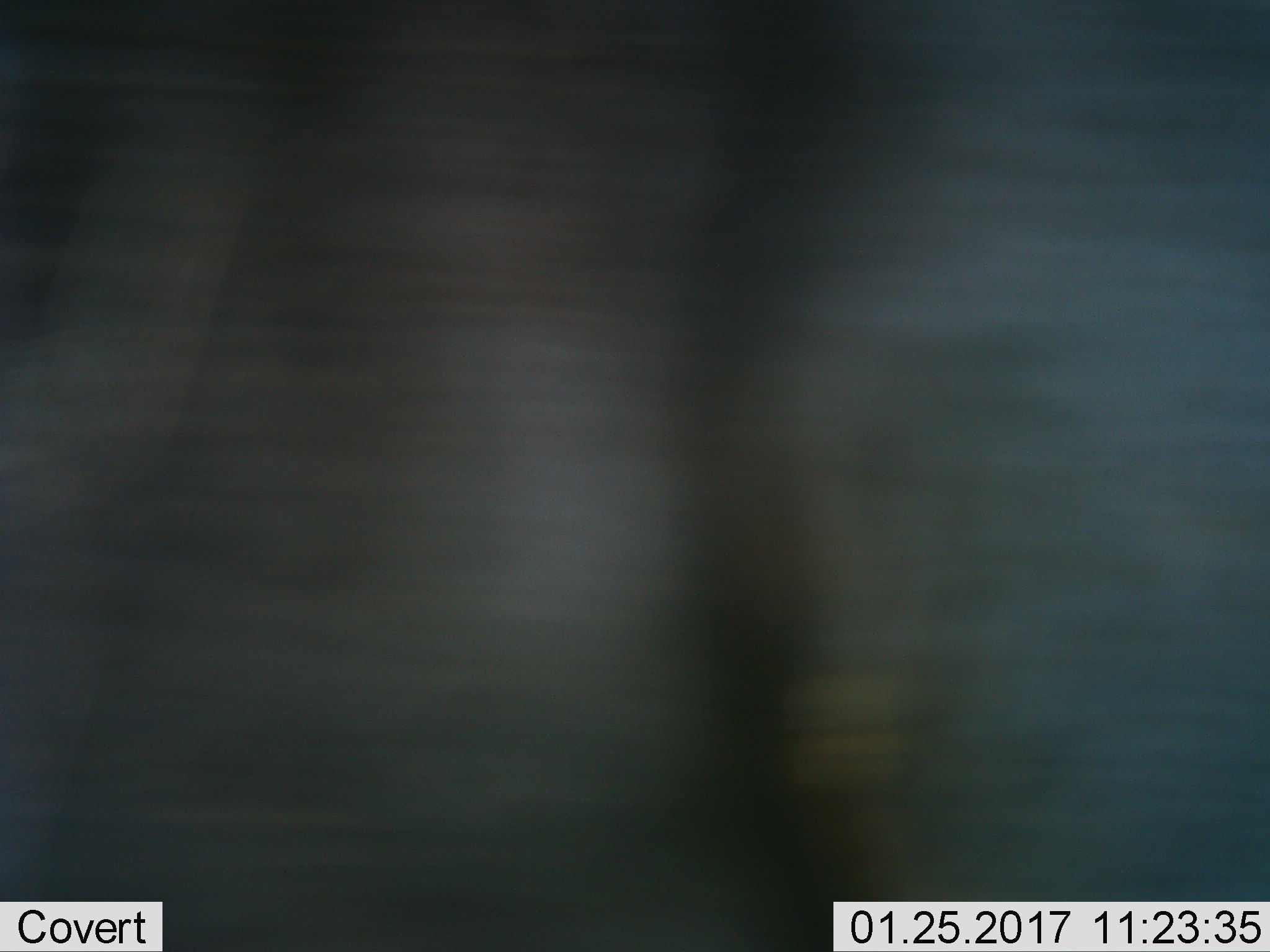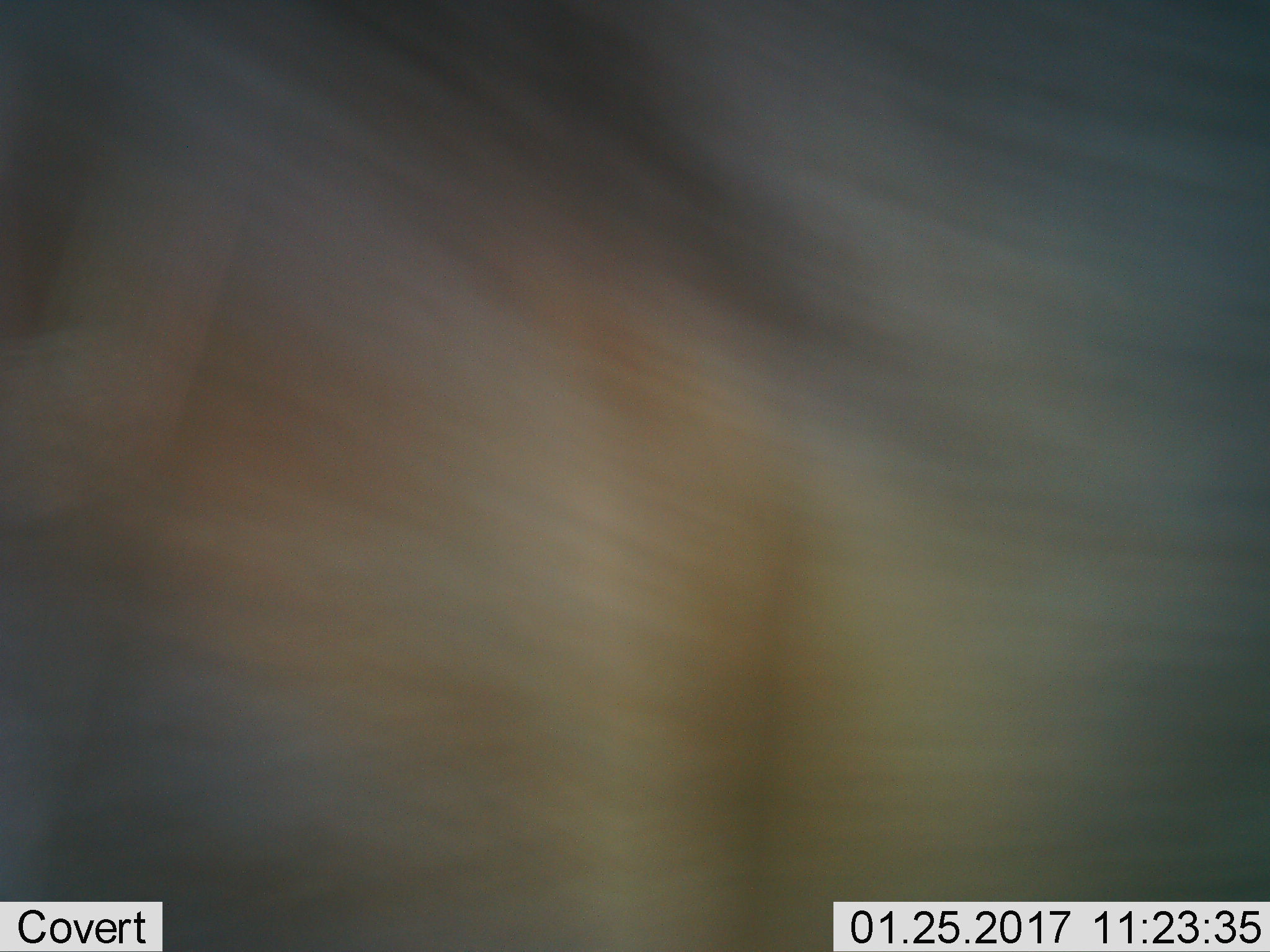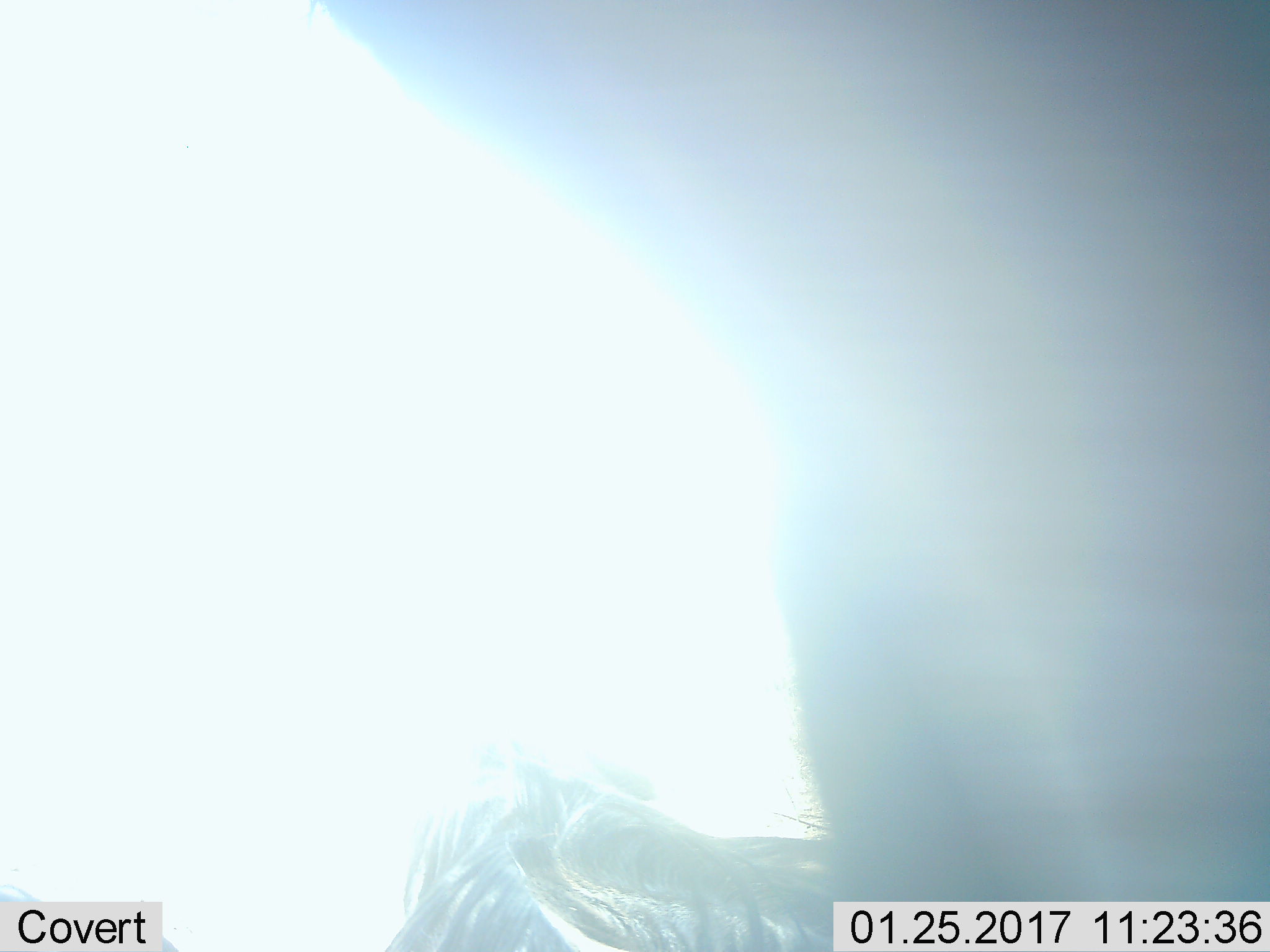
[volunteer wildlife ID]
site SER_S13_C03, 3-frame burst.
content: unidentified animal